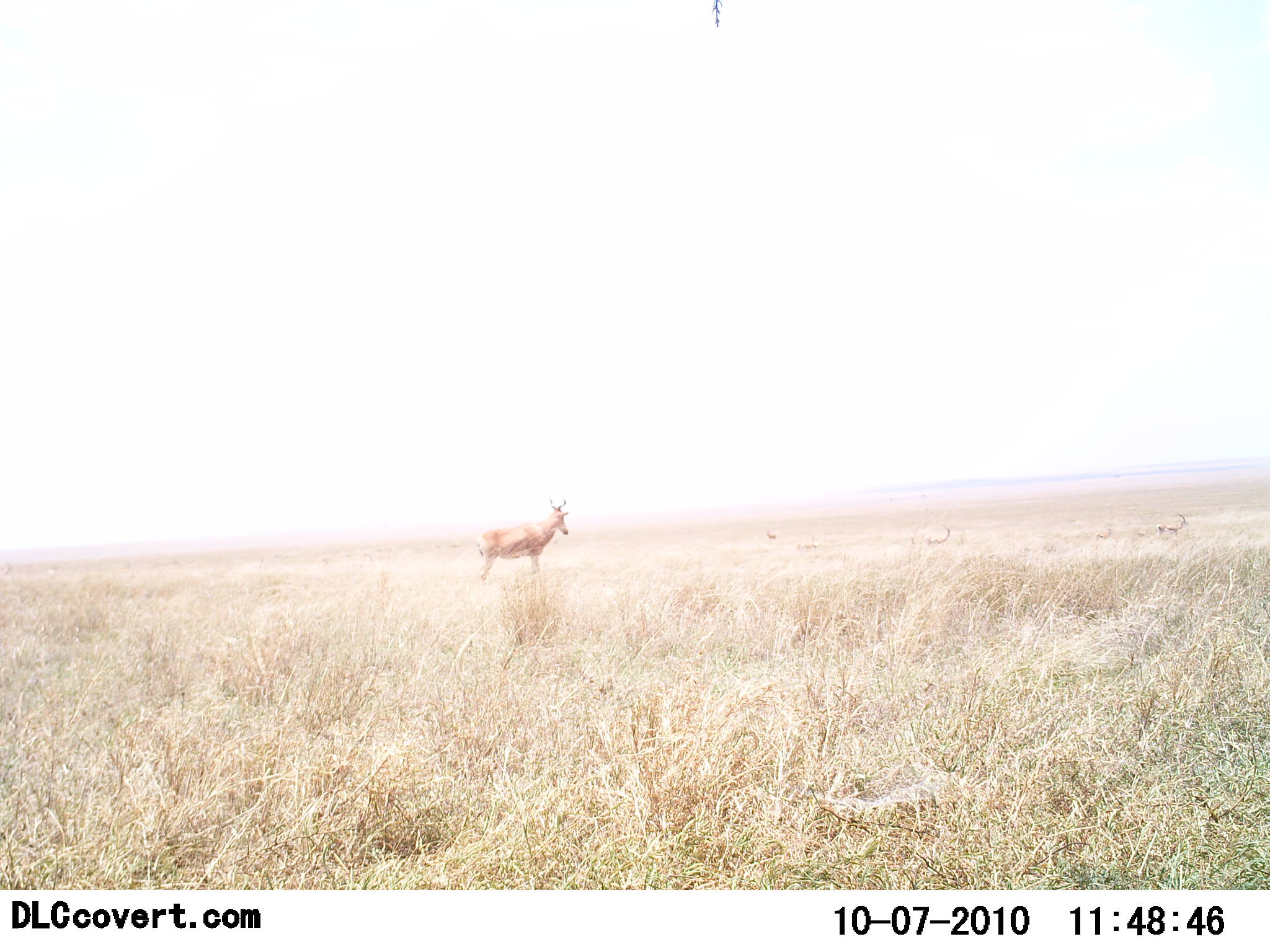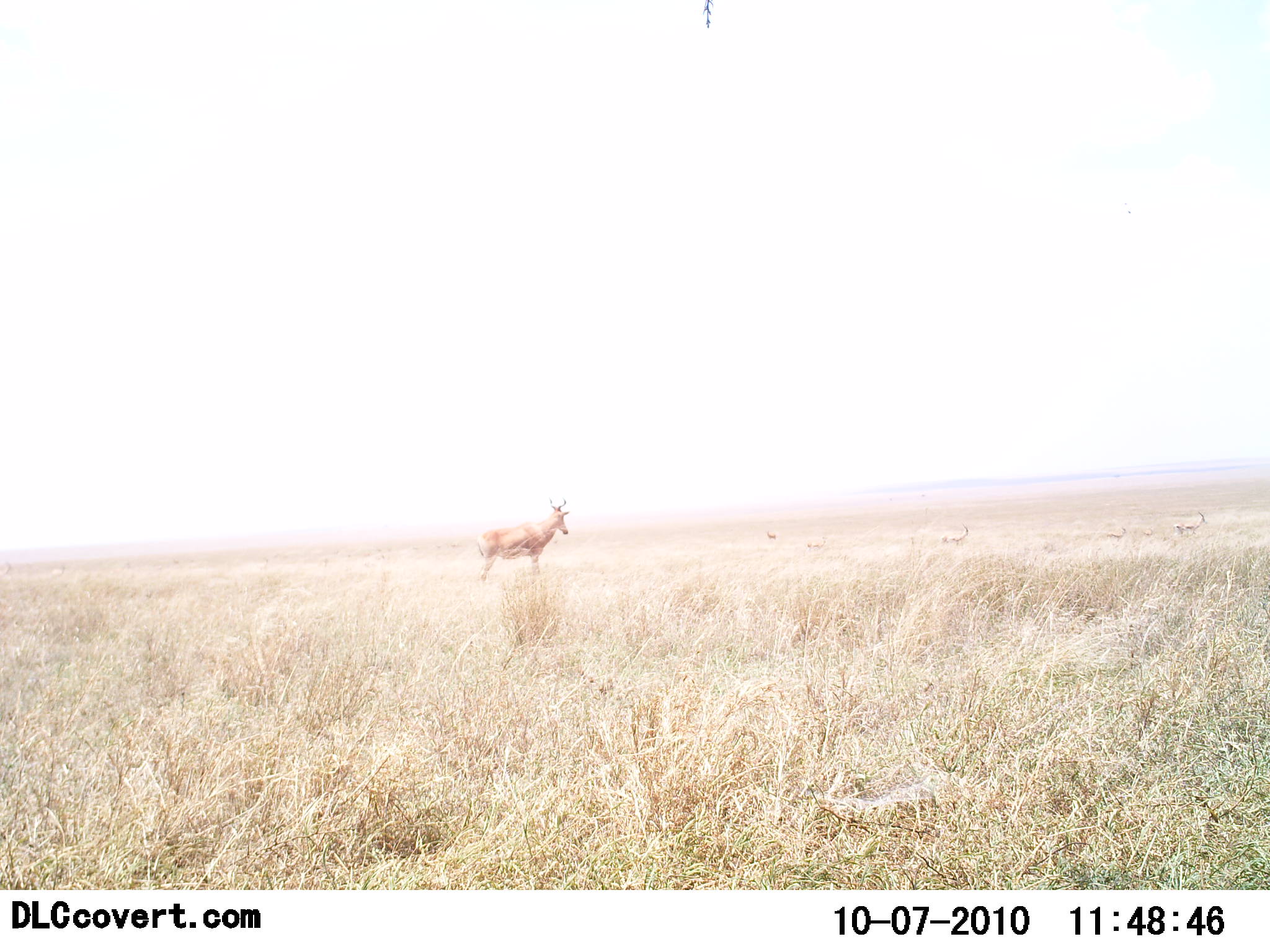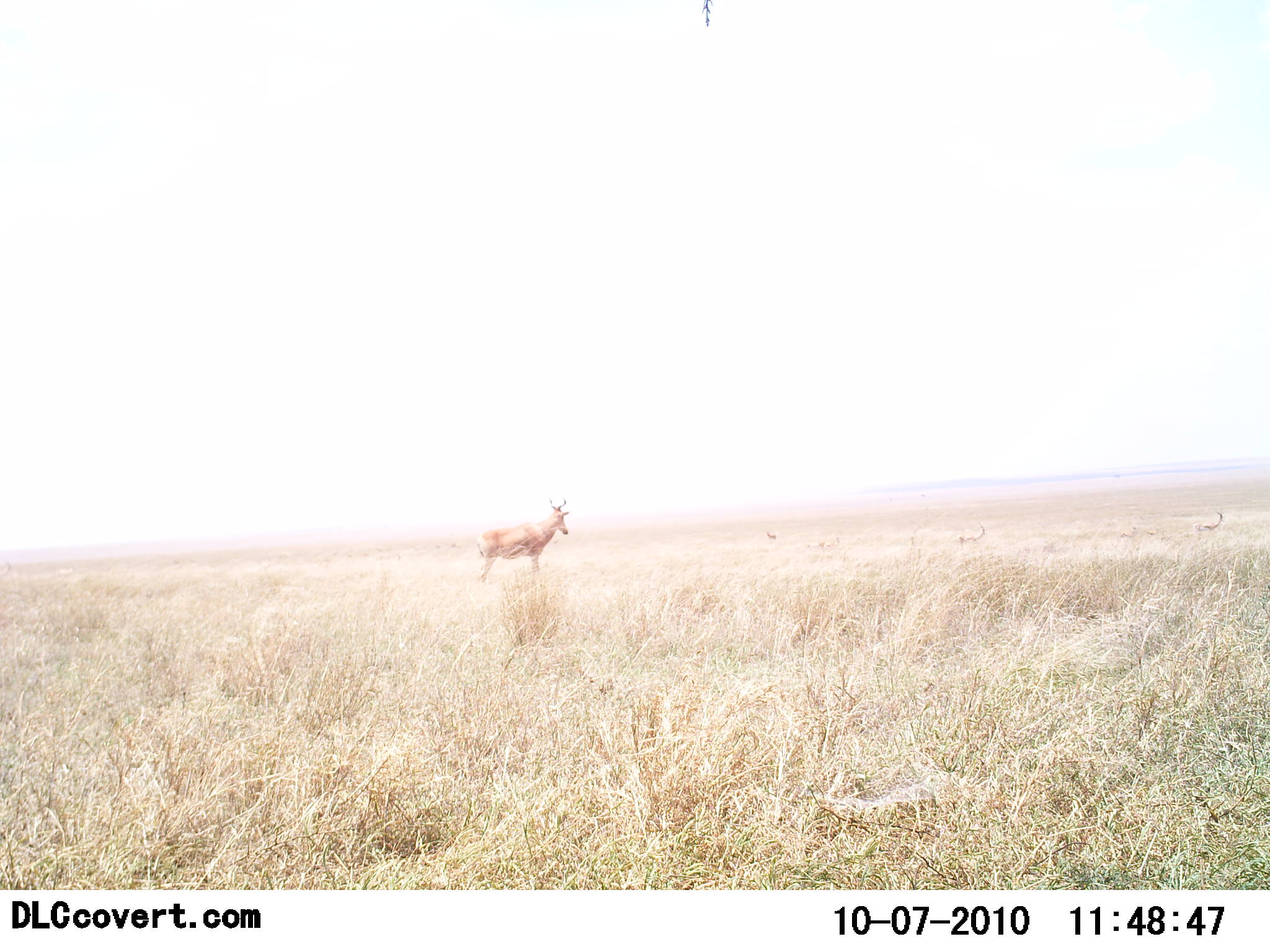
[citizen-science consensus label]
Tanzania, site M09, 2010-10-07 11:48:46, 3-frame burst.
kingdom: Animalia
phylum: Chordata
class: Mammalia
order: Artiodactyla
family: Bovidae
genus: Alcelaphus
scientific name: Alcelaphus buselaphus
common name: hartebeest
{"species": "hartebeest (Alcelaphus buselaphus)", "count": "1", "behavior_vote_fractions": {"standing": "100%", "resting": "0%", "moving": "5%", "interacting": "0%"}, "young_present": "0%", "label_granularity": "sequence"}